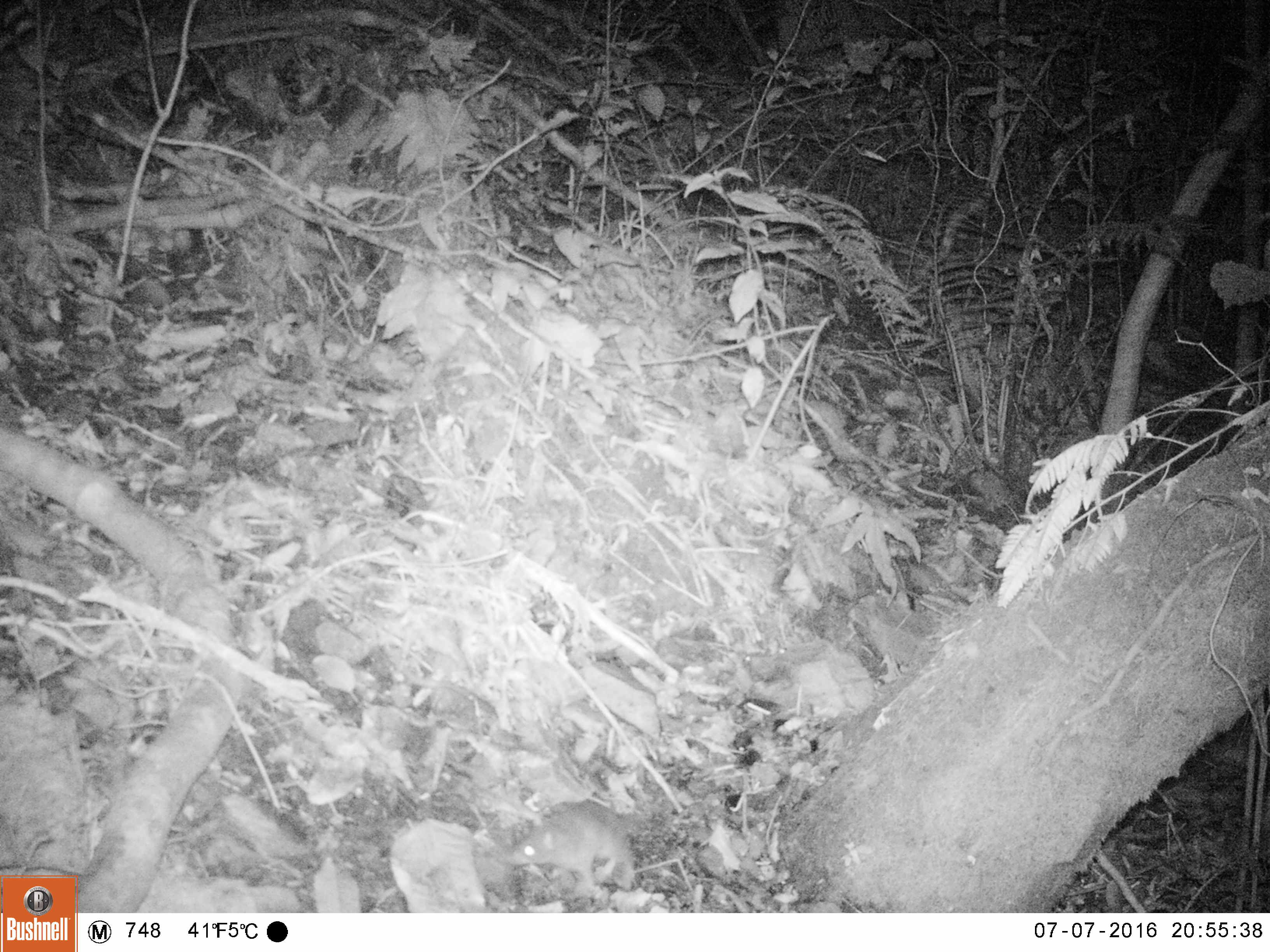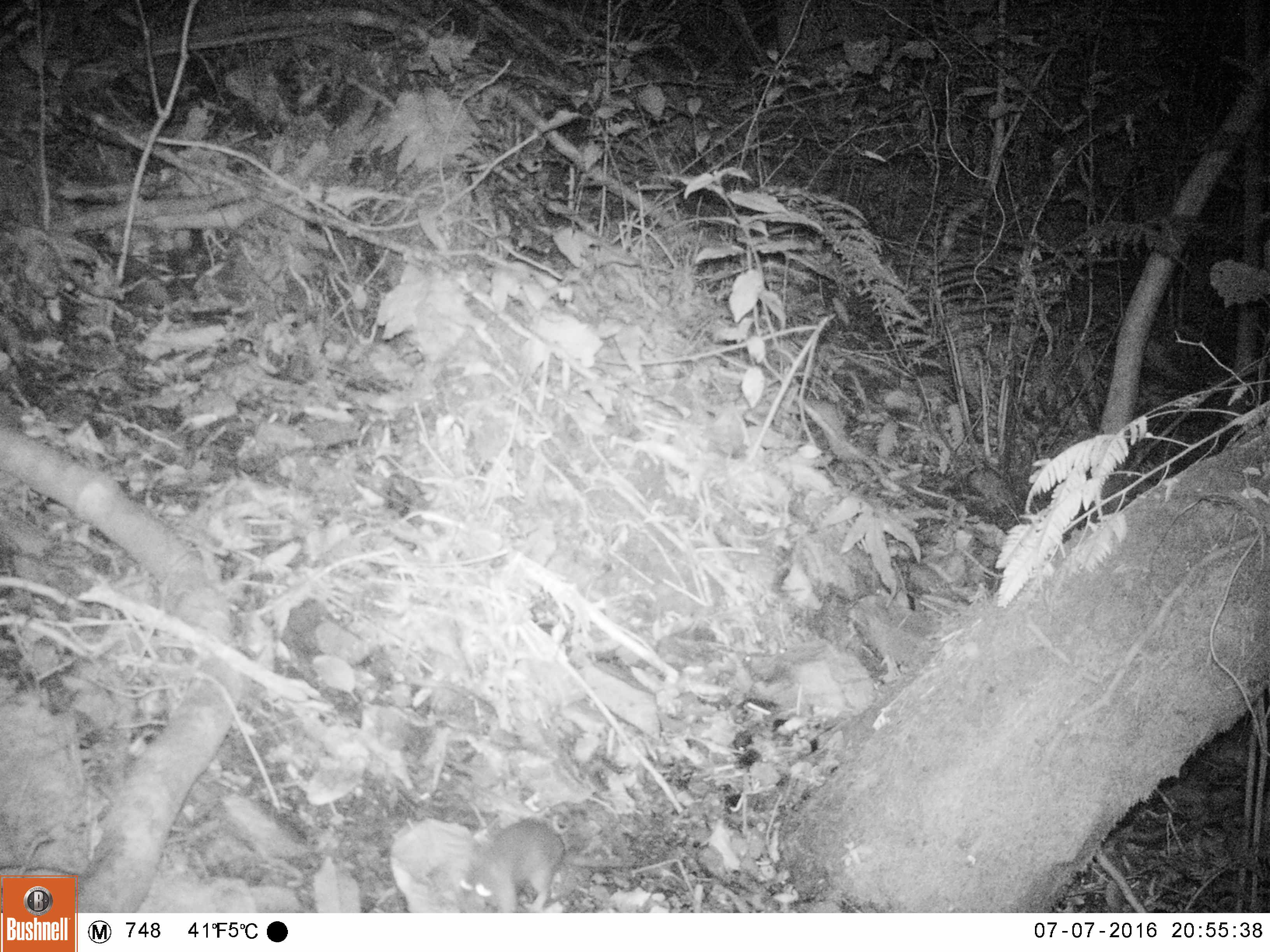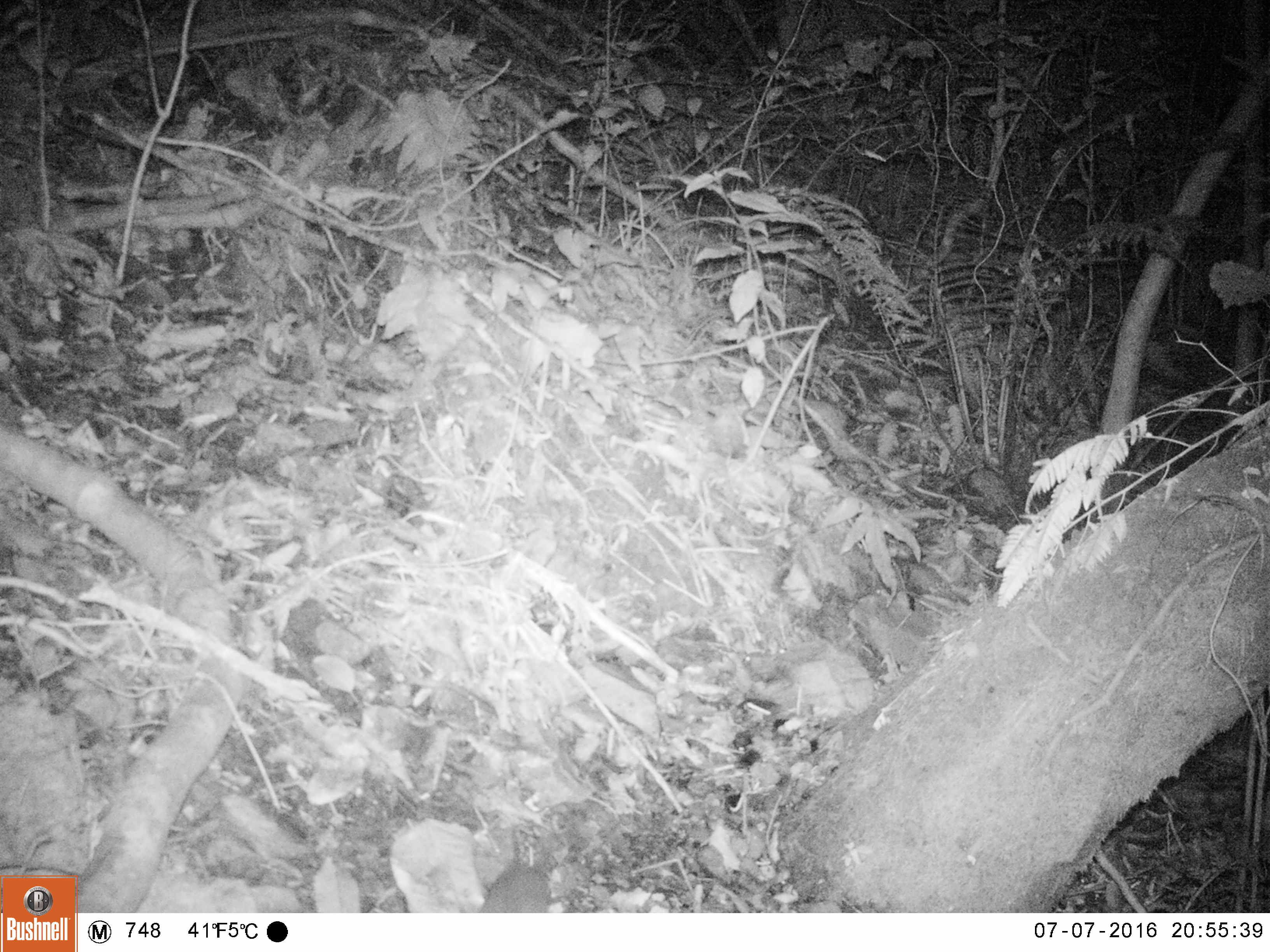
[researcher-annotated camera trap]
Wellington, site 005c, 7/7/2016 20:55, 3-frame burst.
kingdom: Animalia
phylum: Chordata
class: Mammalia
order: Rodentia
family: Muridae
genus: Rattus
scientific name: Rattus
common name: rat